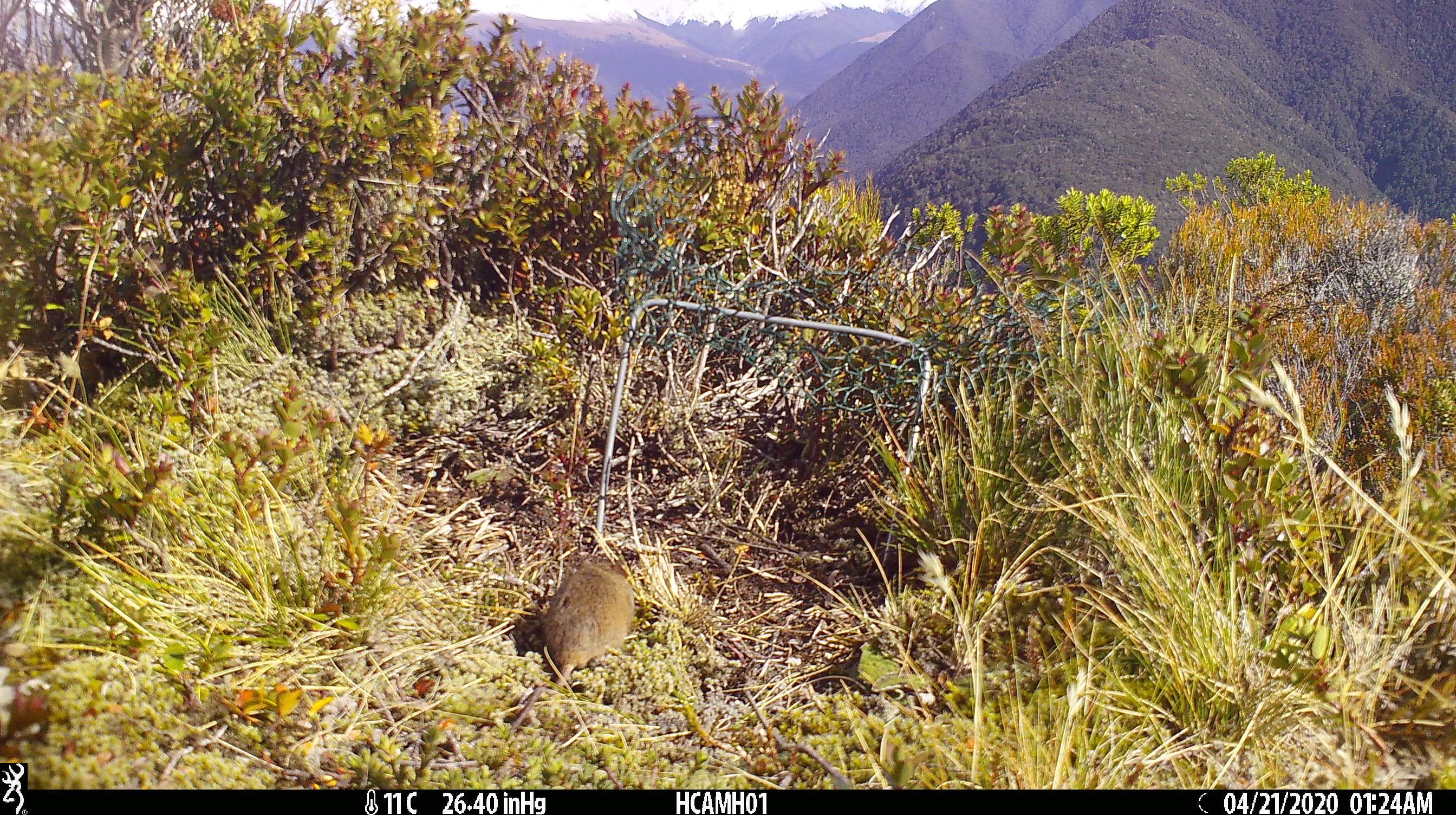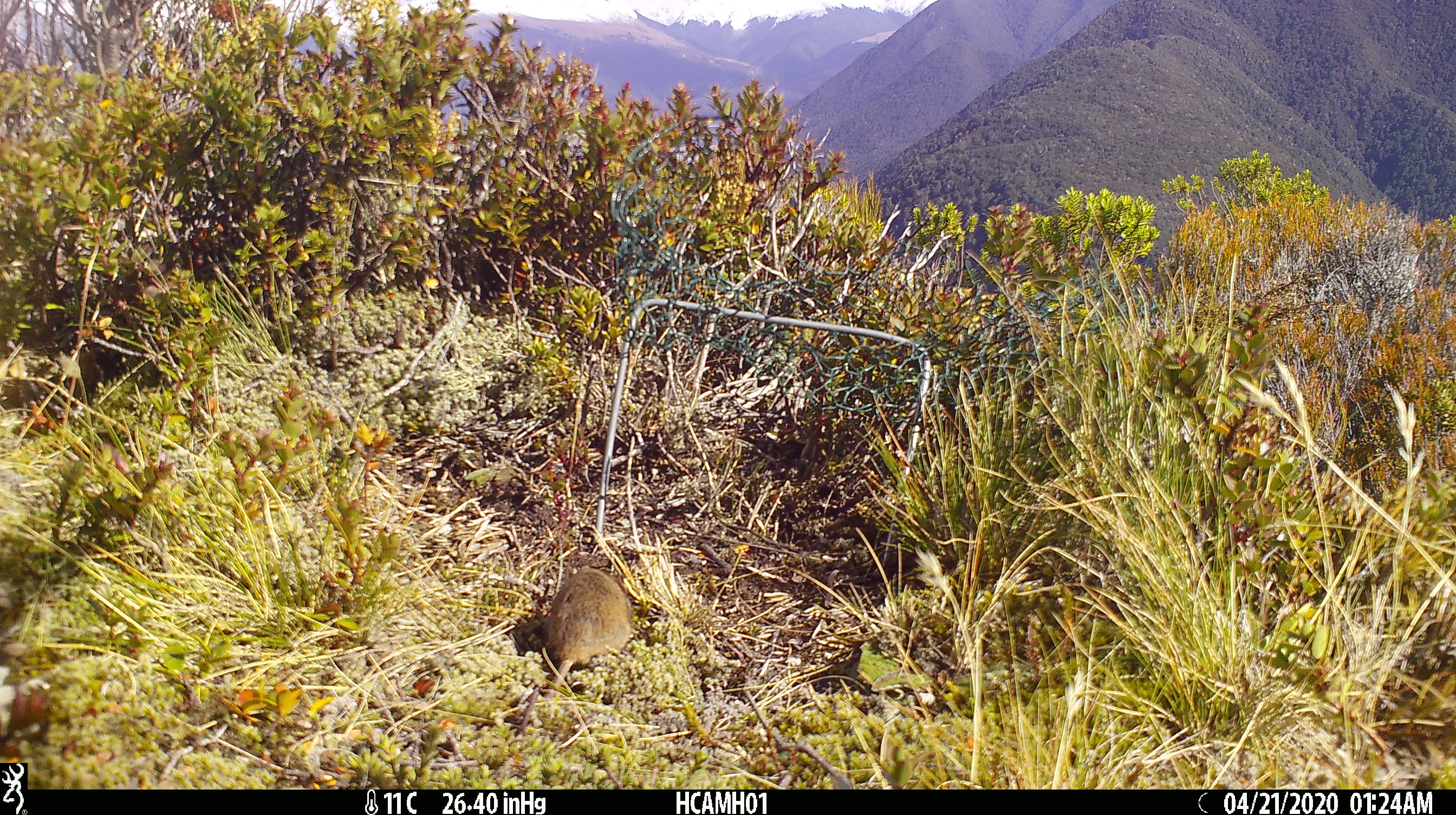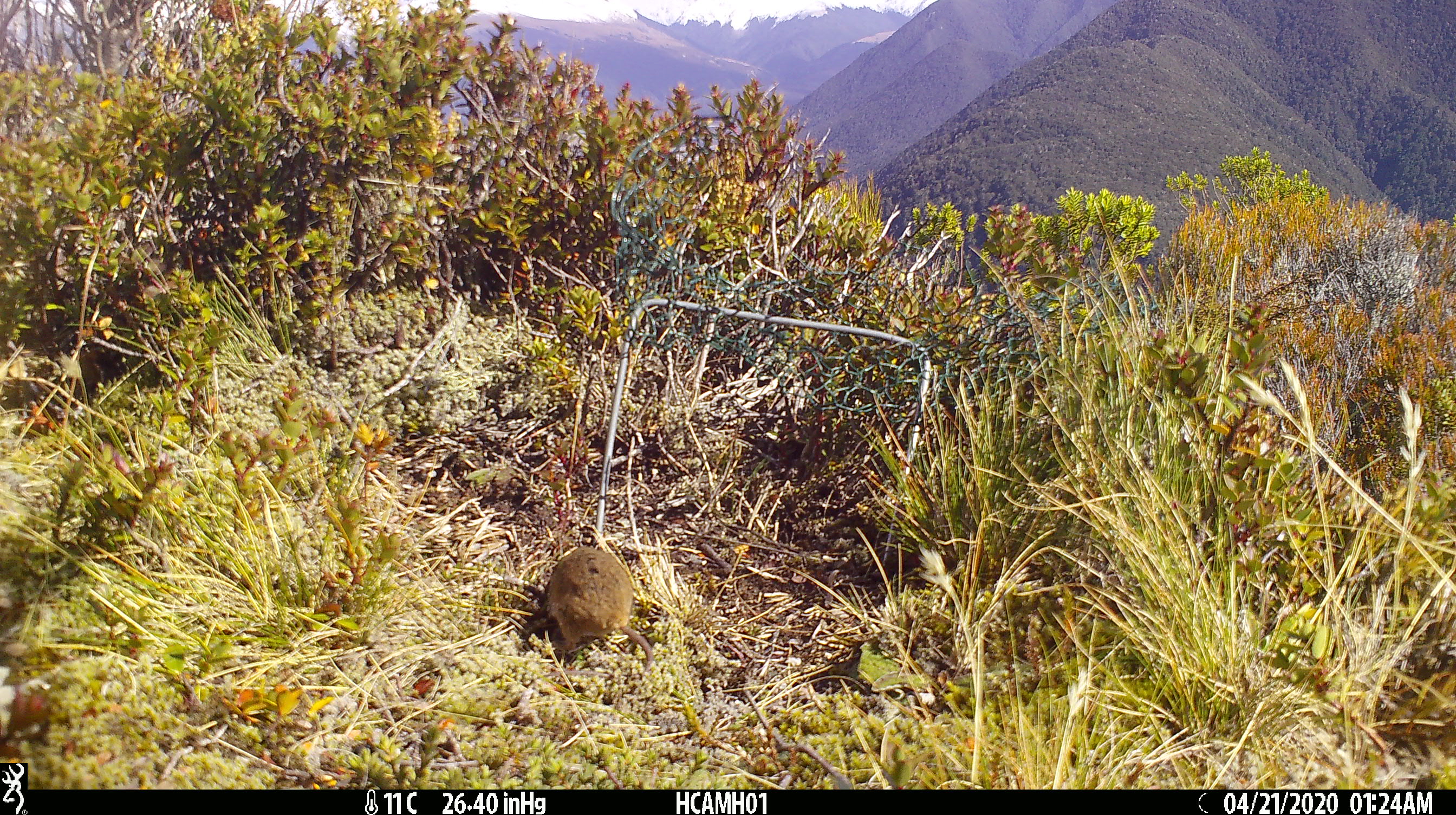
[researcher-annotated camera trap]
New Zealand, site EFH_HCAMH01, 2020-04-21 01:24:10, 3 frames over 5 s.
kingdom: Animalia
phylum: Chordata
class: Mammalia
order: Rodentia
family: Muridae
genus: Mus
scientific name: Mus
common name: mouse